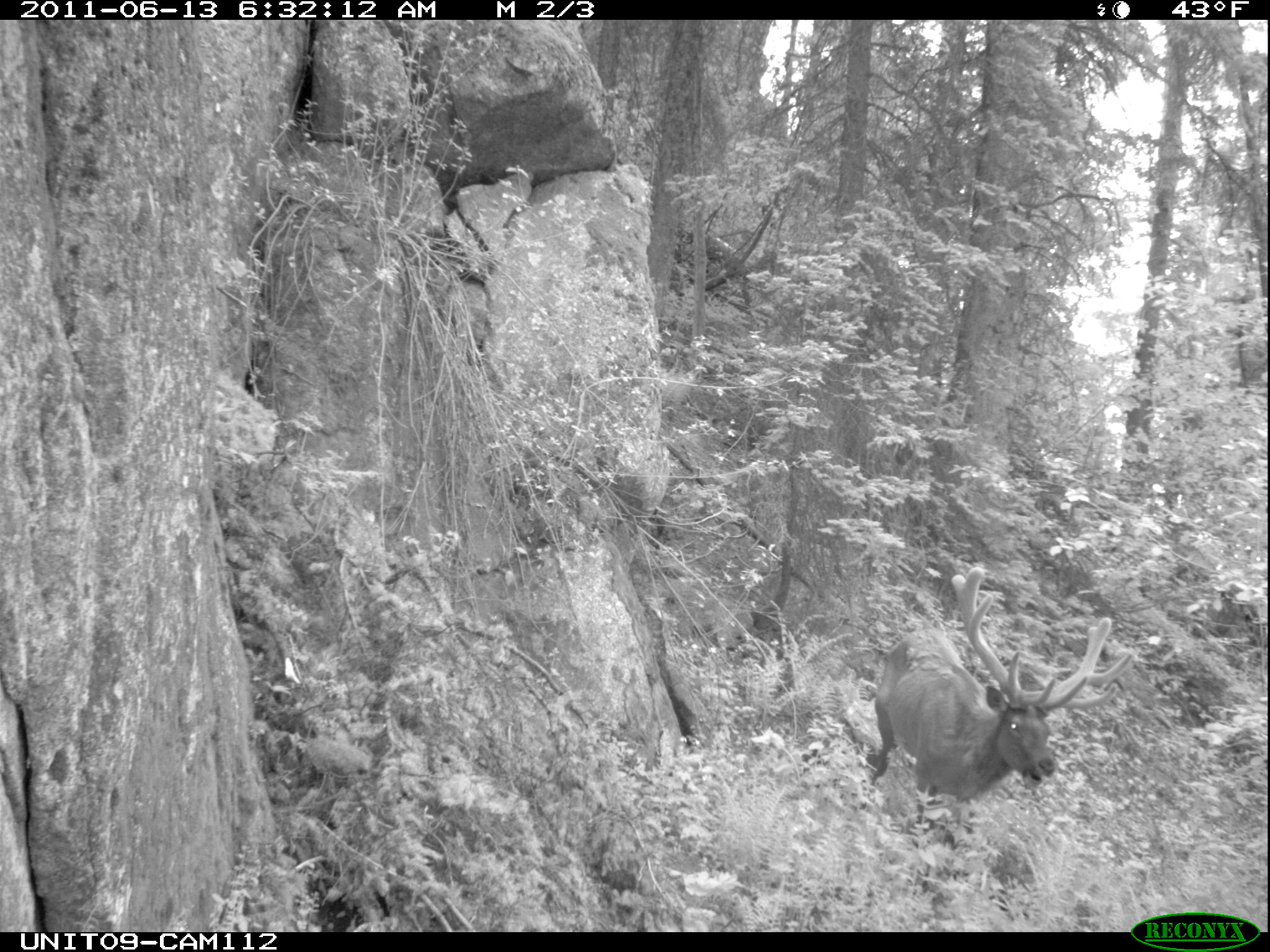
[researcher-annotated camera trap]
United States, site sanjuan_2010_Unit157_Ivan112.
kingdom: Animalia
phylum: Chordata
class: Mammalia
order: Artiodactyla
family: Cervidae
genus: Cervus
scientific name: Cervus elaphus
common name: red deer